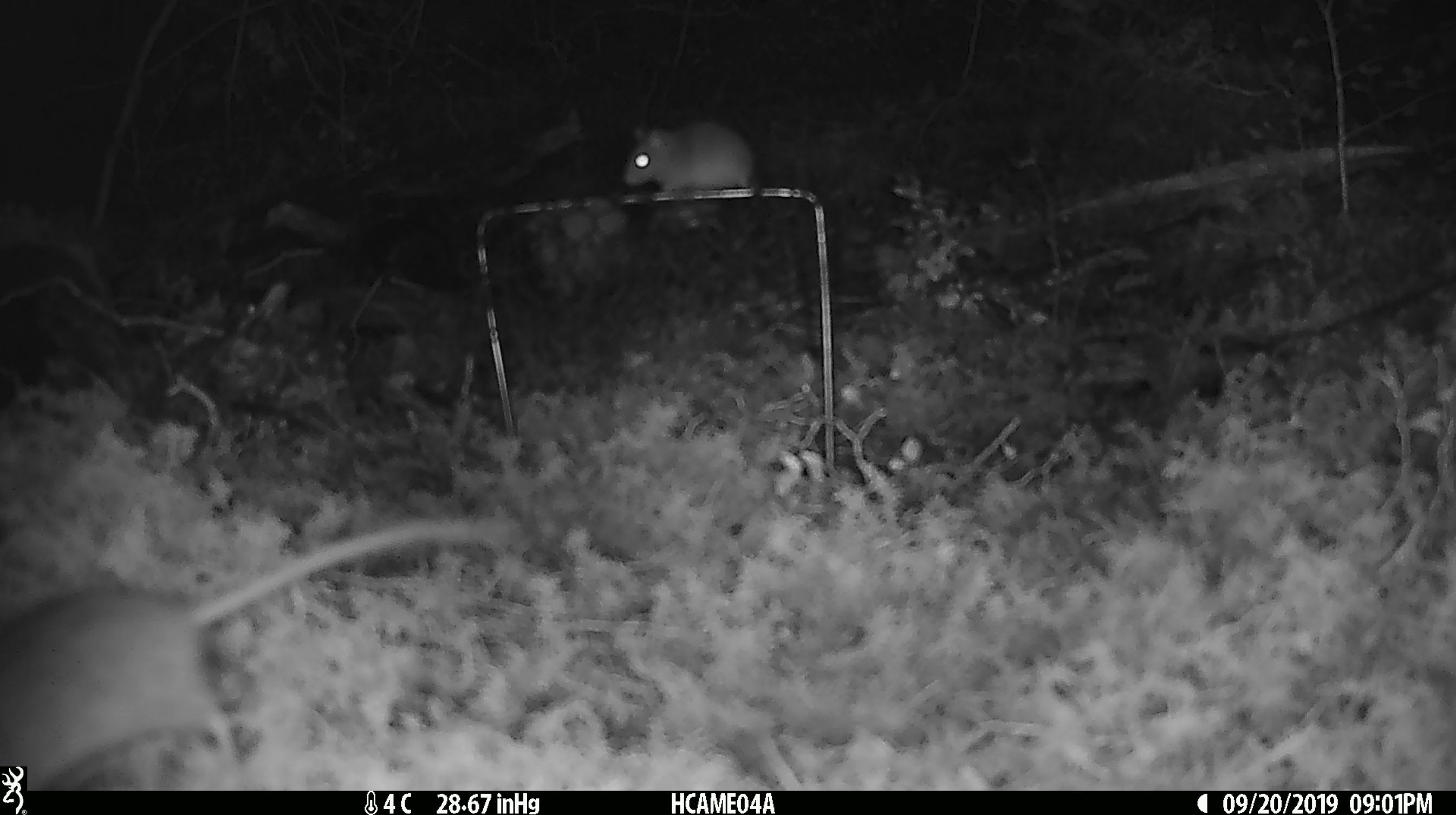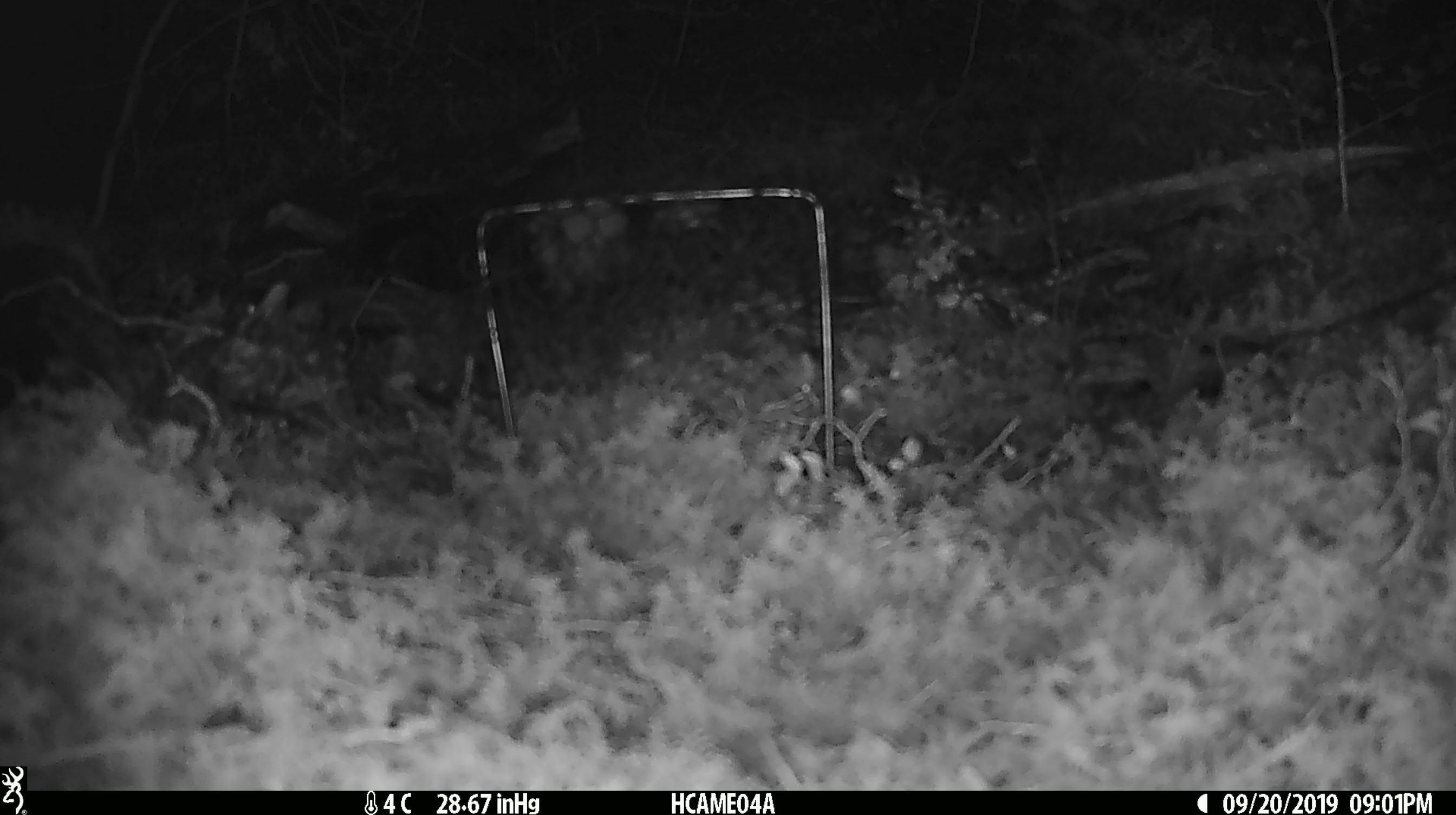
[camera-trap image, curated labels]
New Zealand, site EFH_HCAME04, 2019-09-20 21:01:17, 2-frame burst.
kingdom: Animalia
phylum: Chordata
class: Mammalia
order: Rodentia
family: Muridae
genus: Mus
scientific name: Mus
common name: mouse